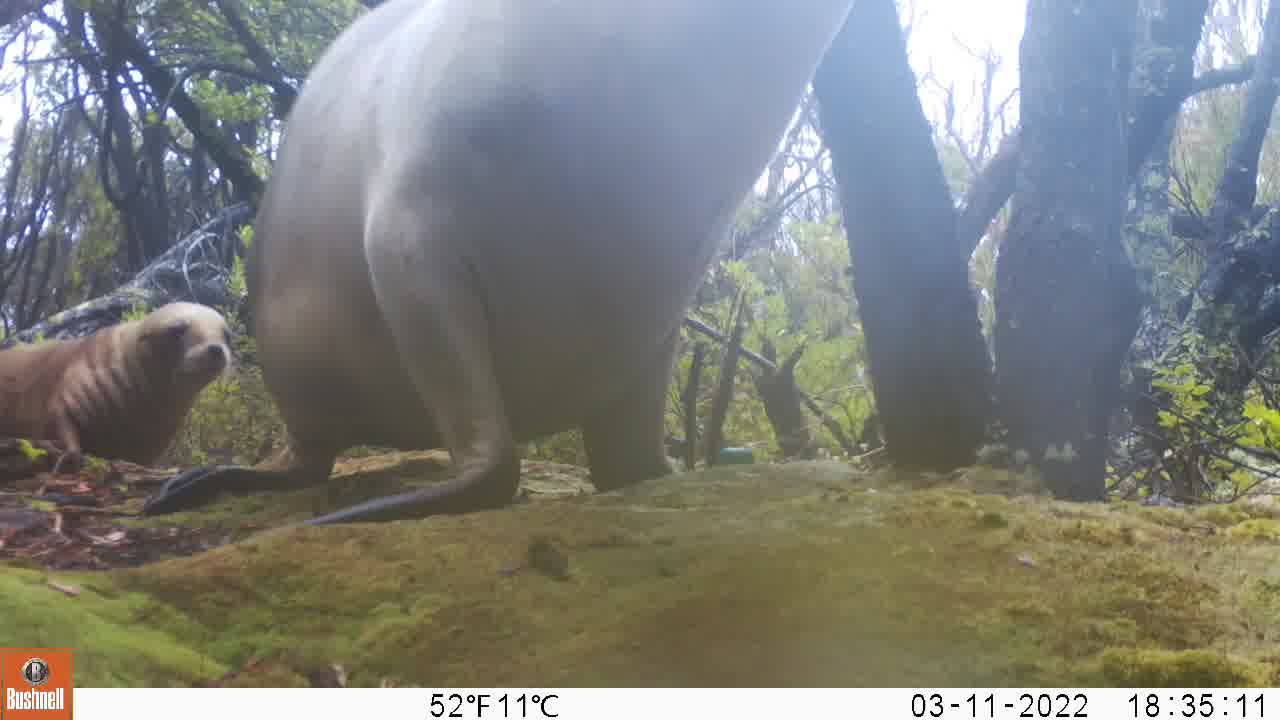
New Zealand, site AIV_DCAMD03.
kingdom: Animalia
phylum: Chordata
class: Mammalia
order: Carnivora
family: Otariidae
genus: Phocarctos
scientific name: Phocarctos hookeri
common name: new zealand sea lion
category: sealion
Sealion (new zealand sea lion) (Phocarctos hookeri).